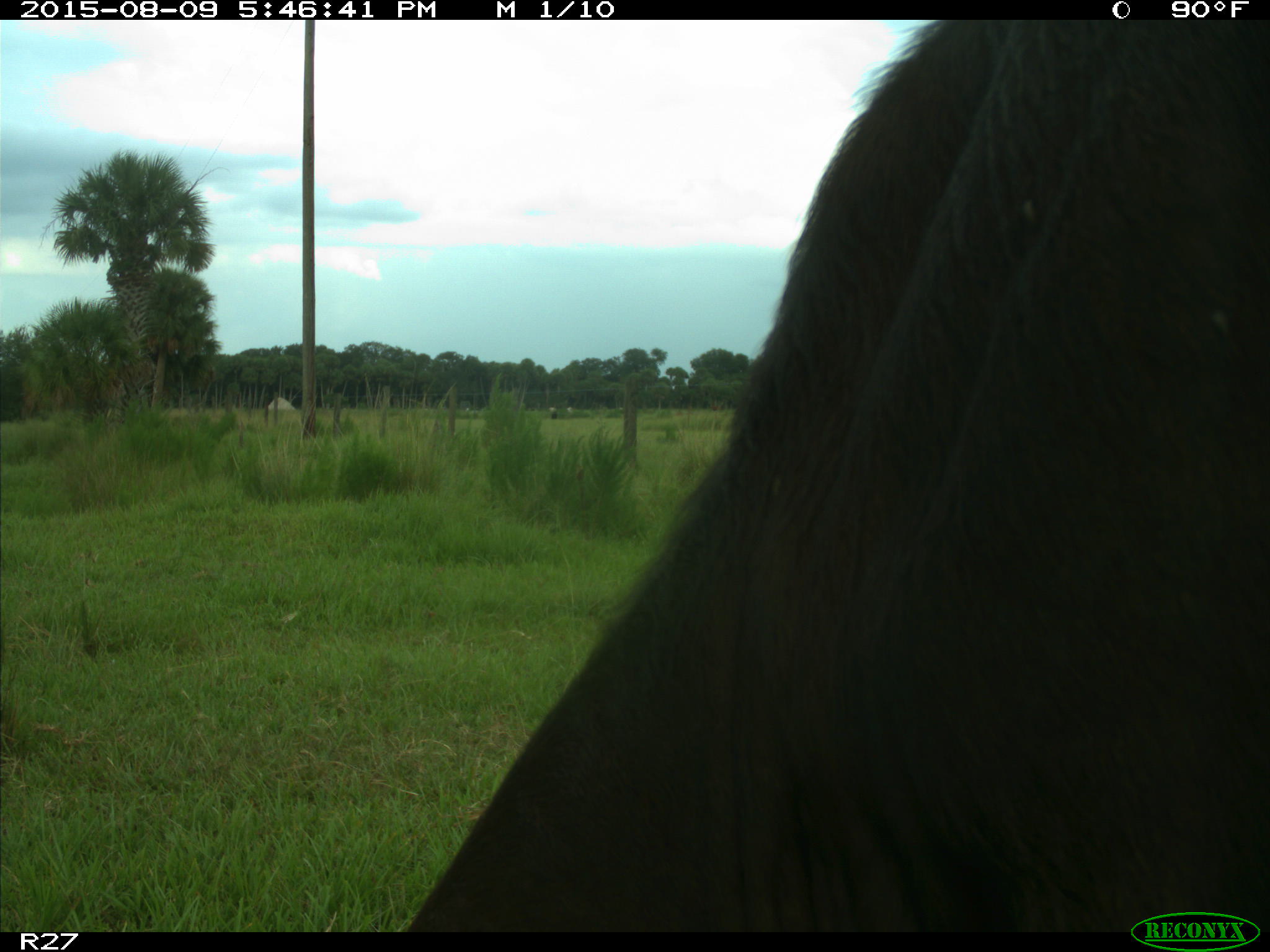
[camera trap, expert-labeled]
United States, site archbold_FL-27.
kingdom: Animalia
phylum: Chordata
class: Mammalia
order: Artiodactyla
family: Bovidae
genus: Bos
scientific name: Bos taurus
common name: domestic cow